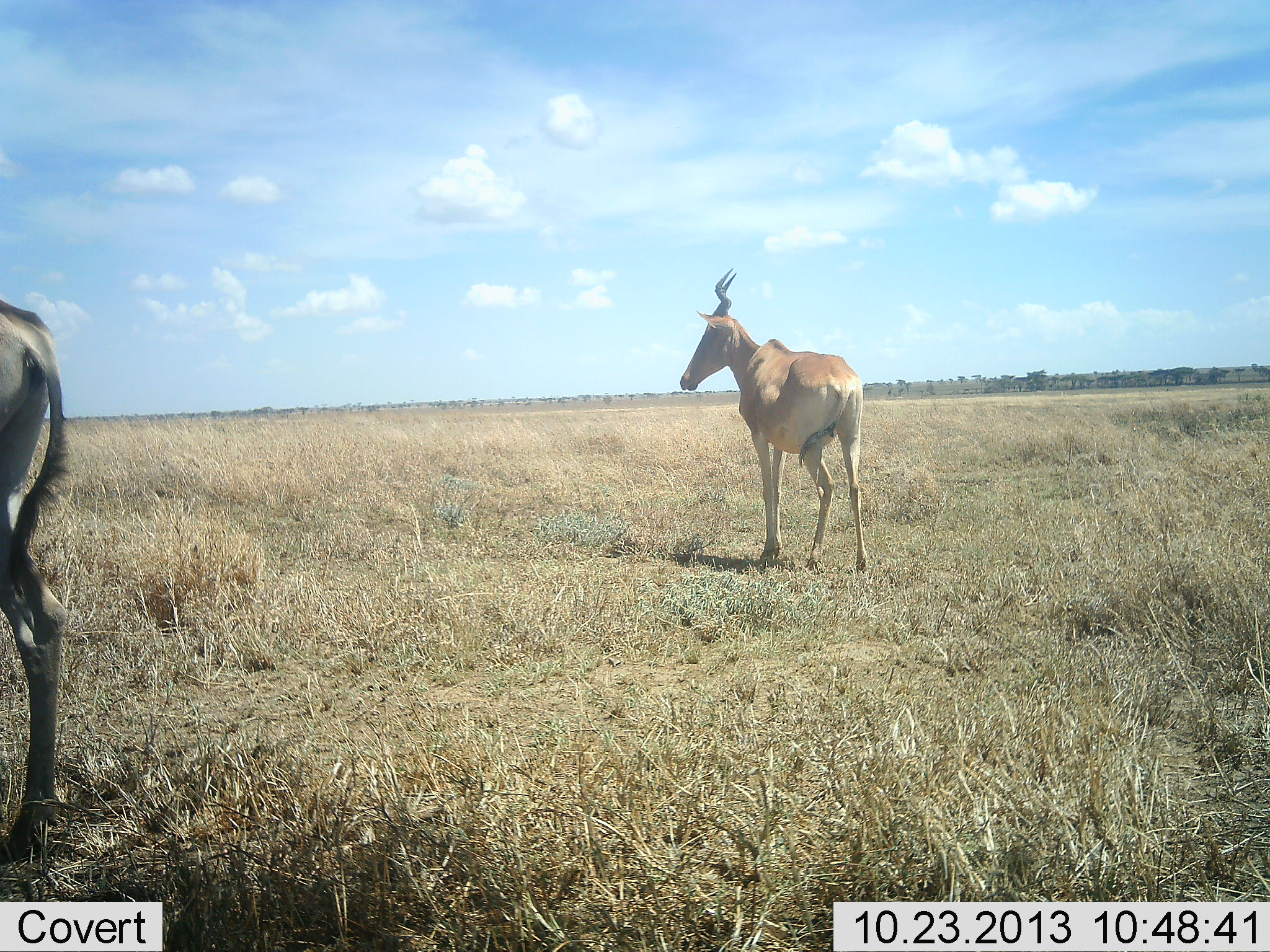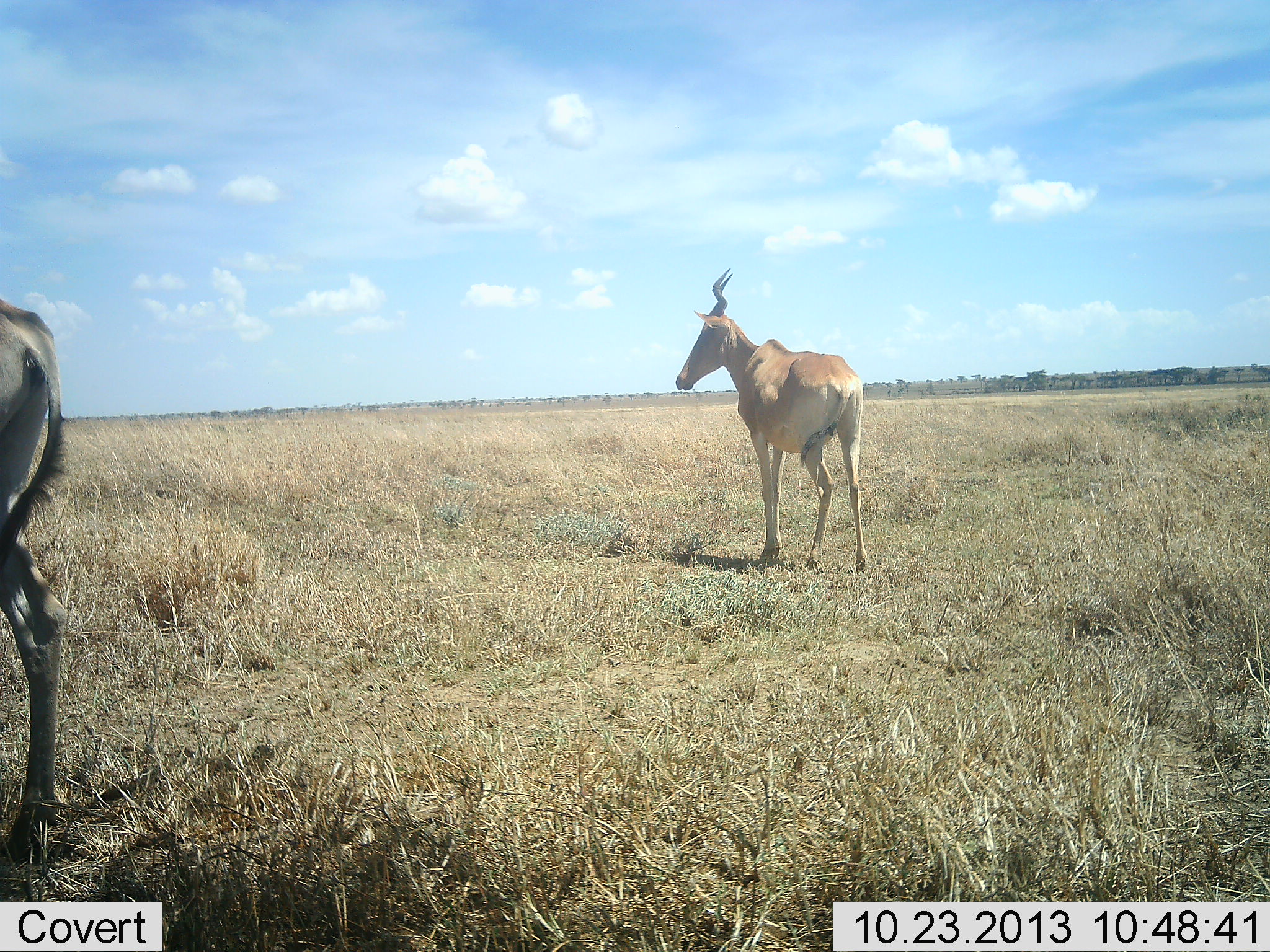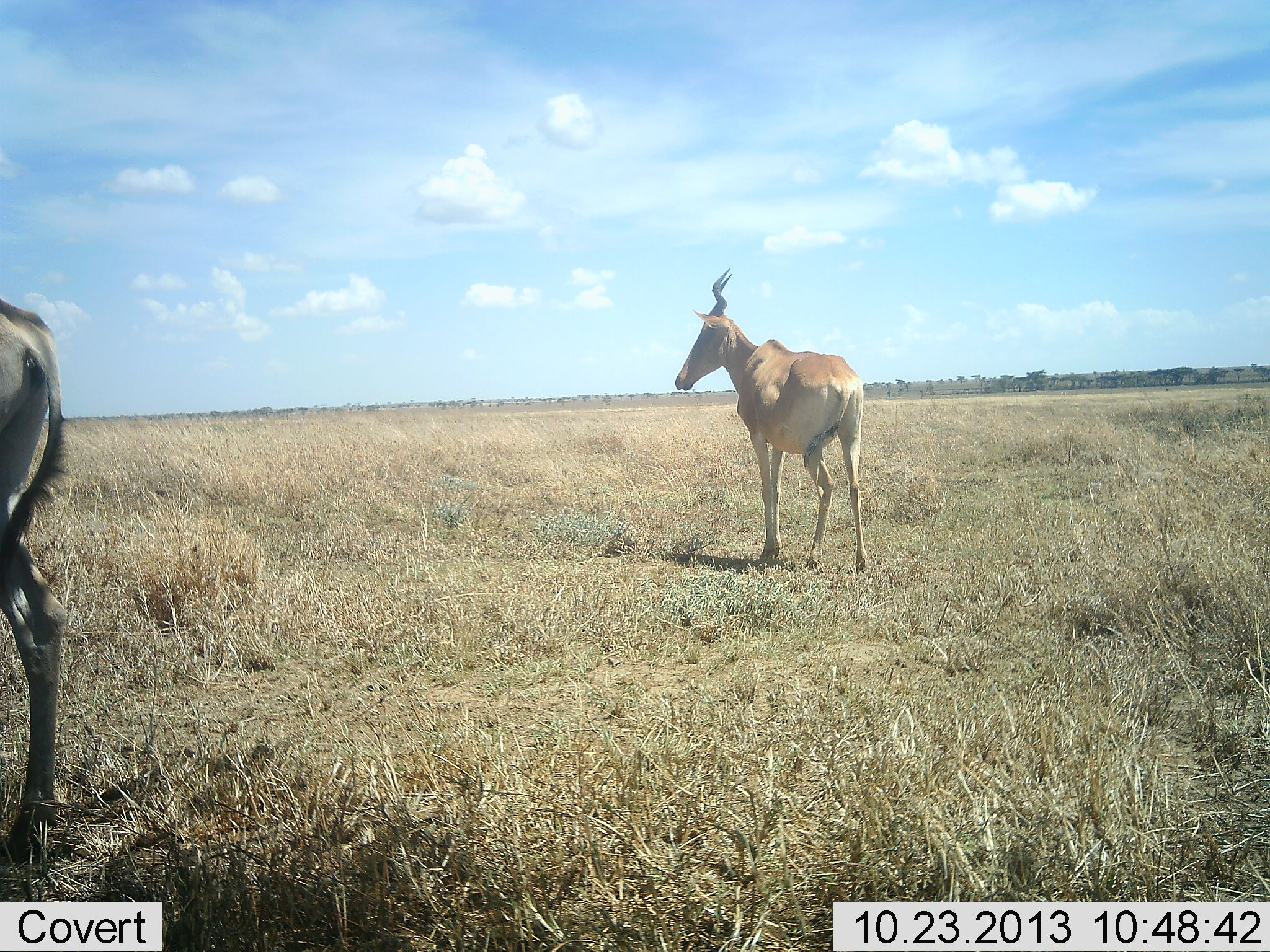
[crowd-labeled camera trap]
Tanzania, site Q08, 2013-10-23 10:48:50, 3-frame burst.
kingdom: Animalia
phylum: Chordata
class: Mammalia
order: Artiodactyla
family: Bovidae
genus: Alcelaphus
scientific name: Alcelaphus buselaphus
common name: hartebeest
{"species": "hartebeest (Alcelaphus buselaphus)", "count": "2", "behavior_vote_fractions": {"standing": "100%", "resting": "0%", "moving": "10%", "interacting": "0%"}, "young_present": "0%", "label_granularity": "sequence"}